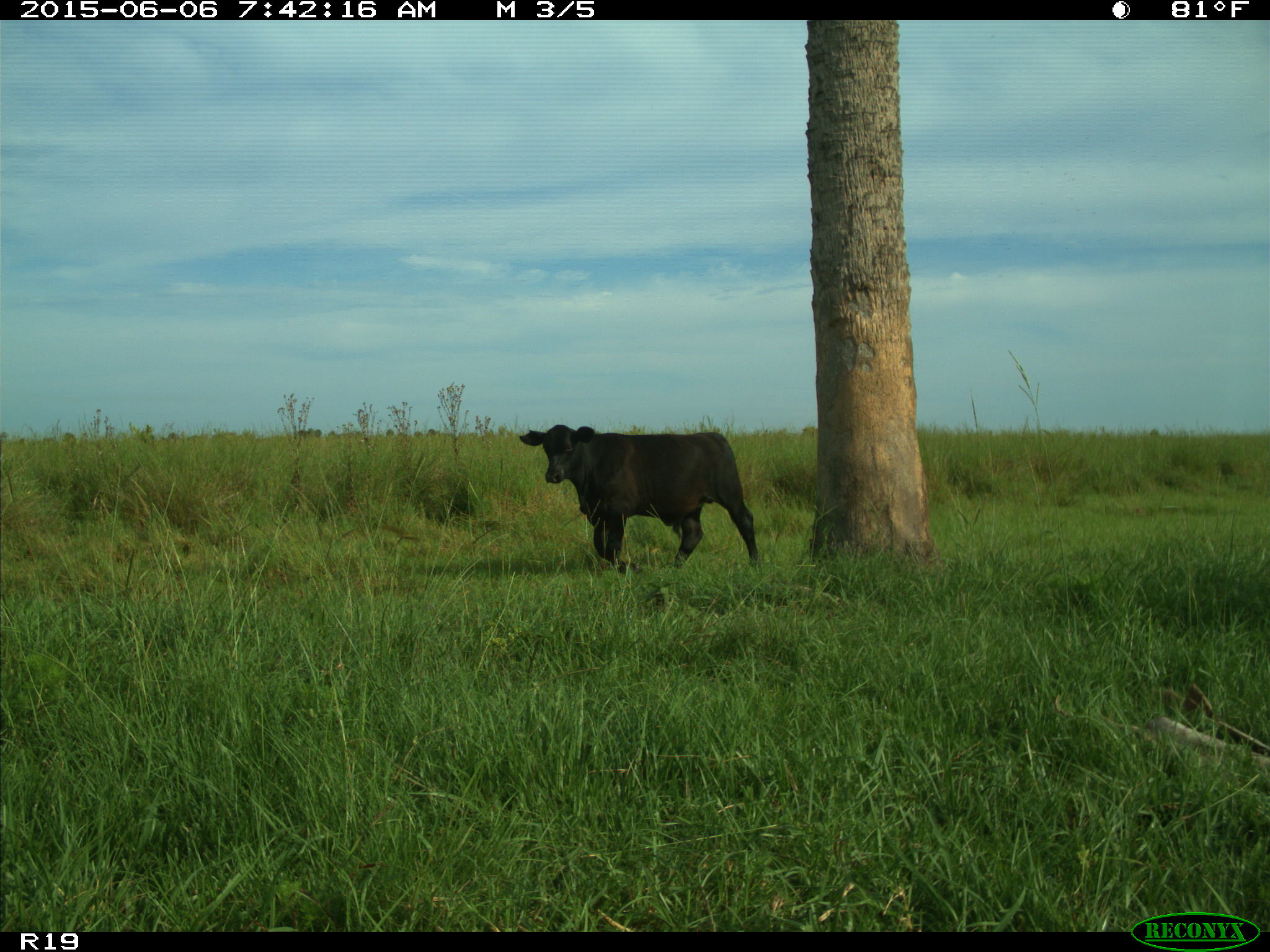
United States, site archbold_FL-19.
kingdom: Animalia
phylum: Chordata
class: Mammalia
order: Artiodactyla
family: Bovidae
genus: Bos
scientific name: Bos taurus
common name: domestic cow